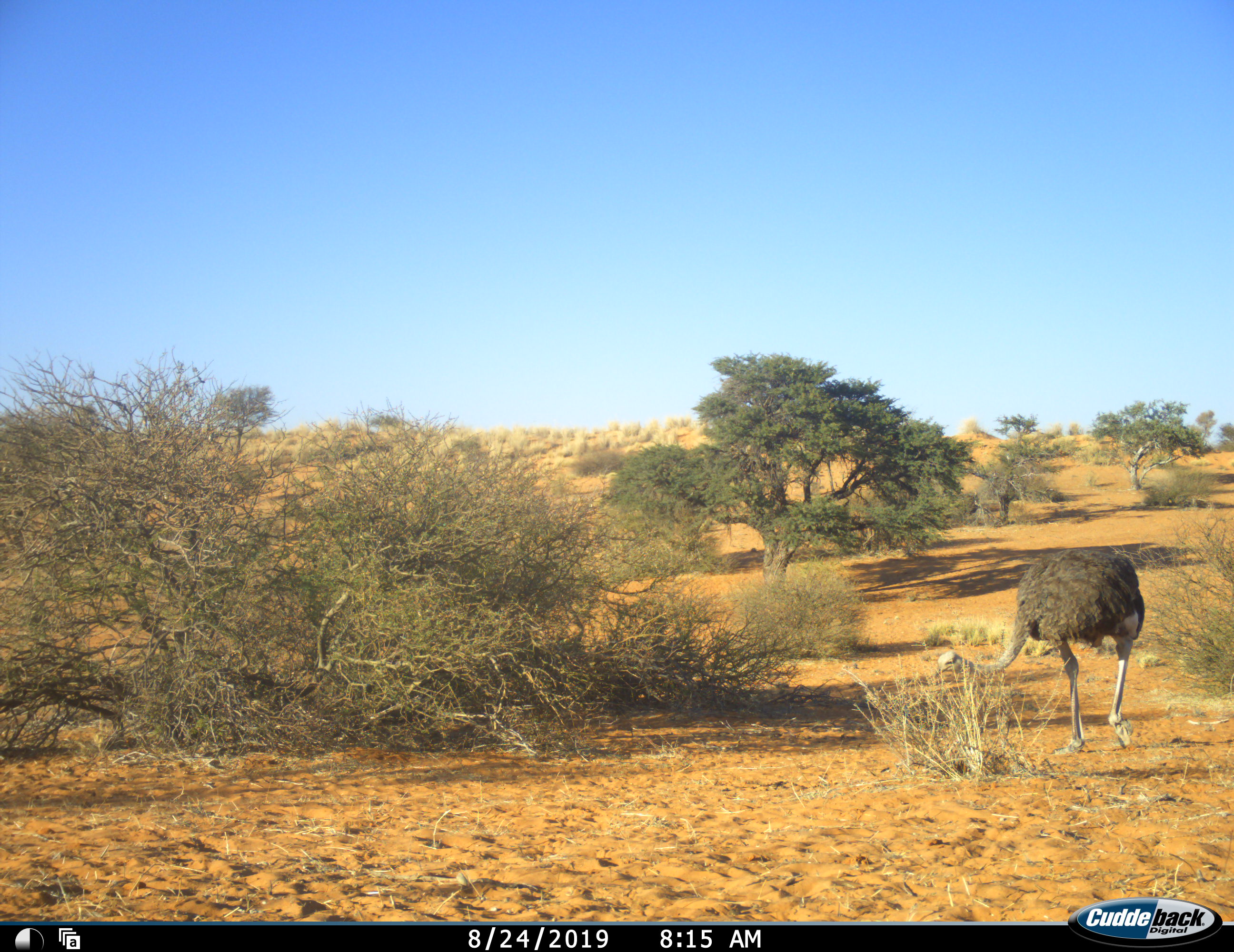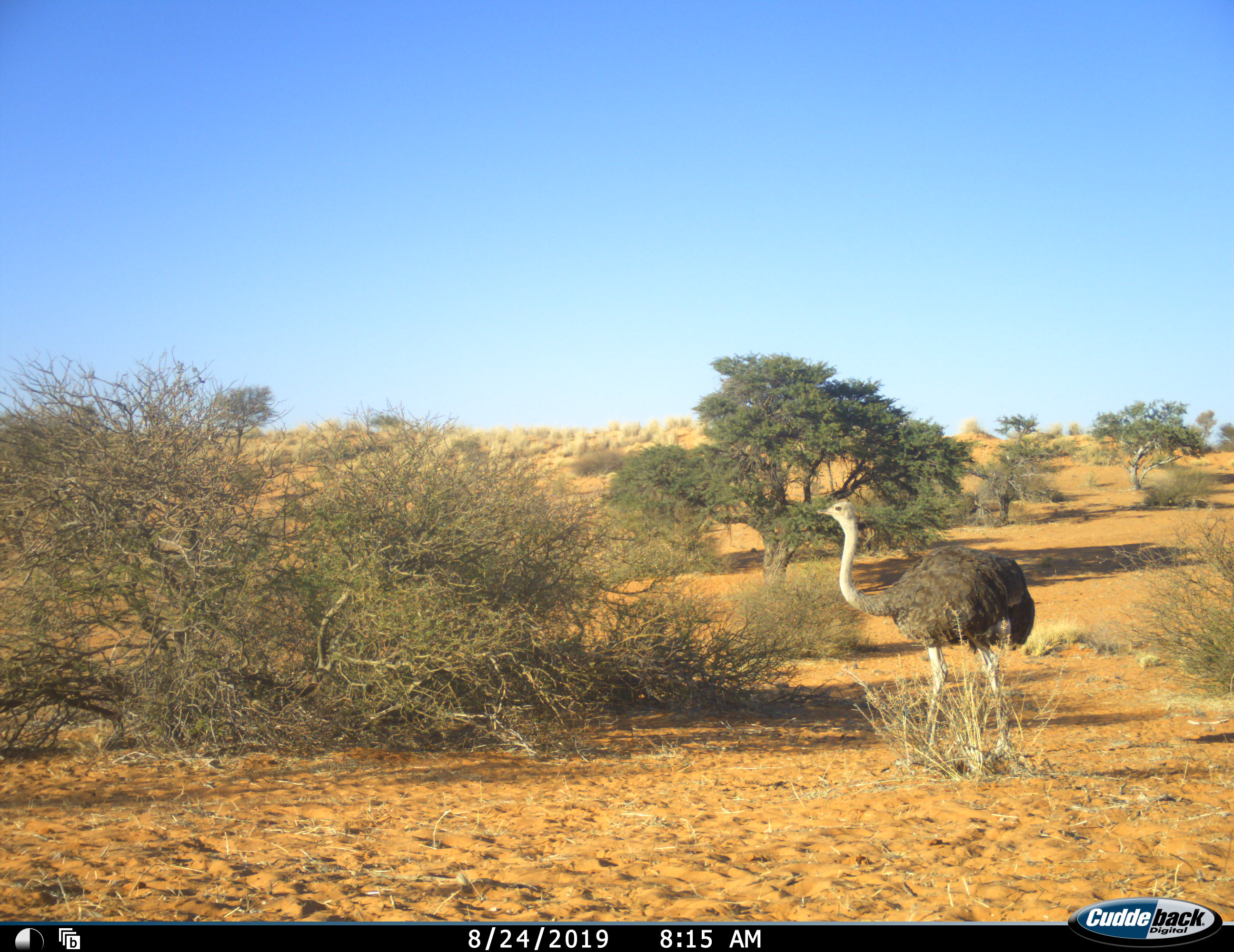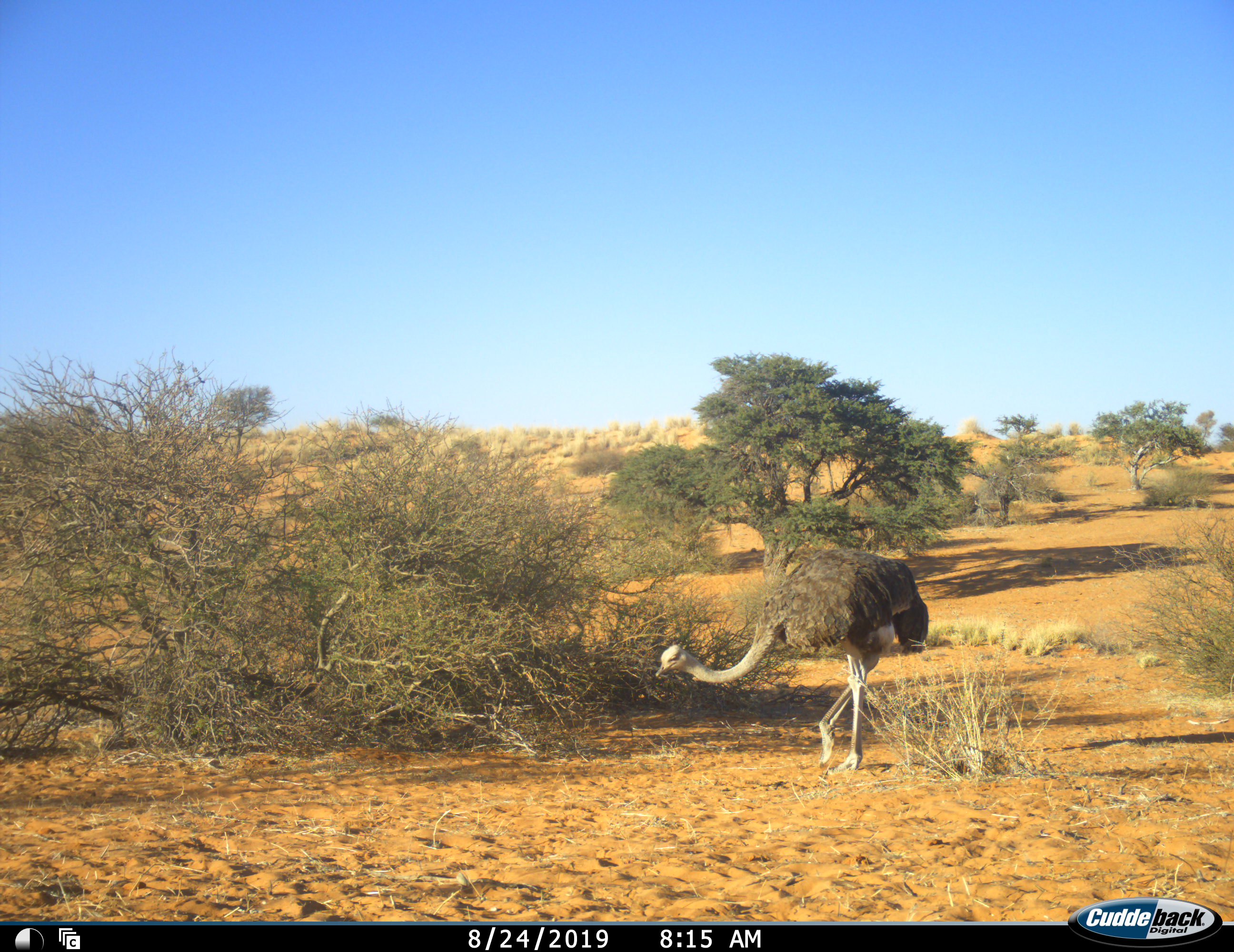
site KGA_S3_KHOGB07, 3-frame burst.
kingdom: Animalia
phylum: Chordata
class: Aves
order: Struthioniformes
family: Struthionidae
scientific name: Struthionidae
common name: ostrich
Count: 1.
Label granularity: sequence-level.